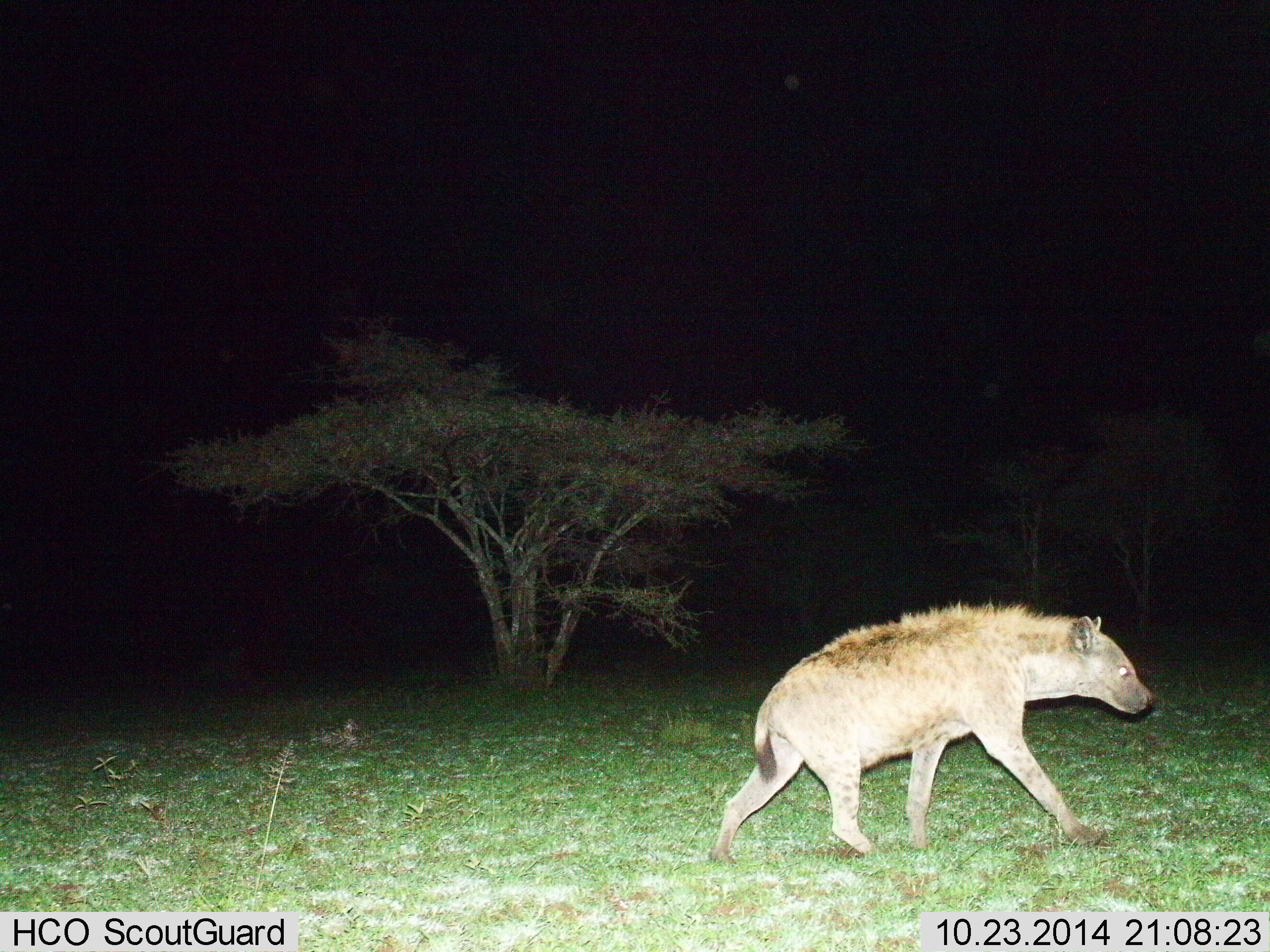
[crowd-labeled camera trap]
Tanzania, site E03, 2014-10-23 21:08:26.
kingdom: Animalia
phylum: Chordata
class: Mammalia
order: Carnivora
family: Hyaenidae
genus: Crocuta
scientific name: Crocuta crocuta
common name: spotted hyena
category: hyenaspotted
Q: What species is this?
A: Hyenaspotted (spotted hyena) (Crocuta crocuta).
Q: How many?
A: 1.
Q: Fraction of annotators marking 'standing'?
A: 0%.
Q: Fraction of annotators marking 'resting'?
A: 0%.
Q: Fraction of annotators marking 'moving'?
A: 100%.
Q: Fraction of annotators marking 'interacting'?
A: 0%.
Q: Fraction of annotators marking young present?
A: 0%.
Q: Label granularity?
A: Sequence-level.